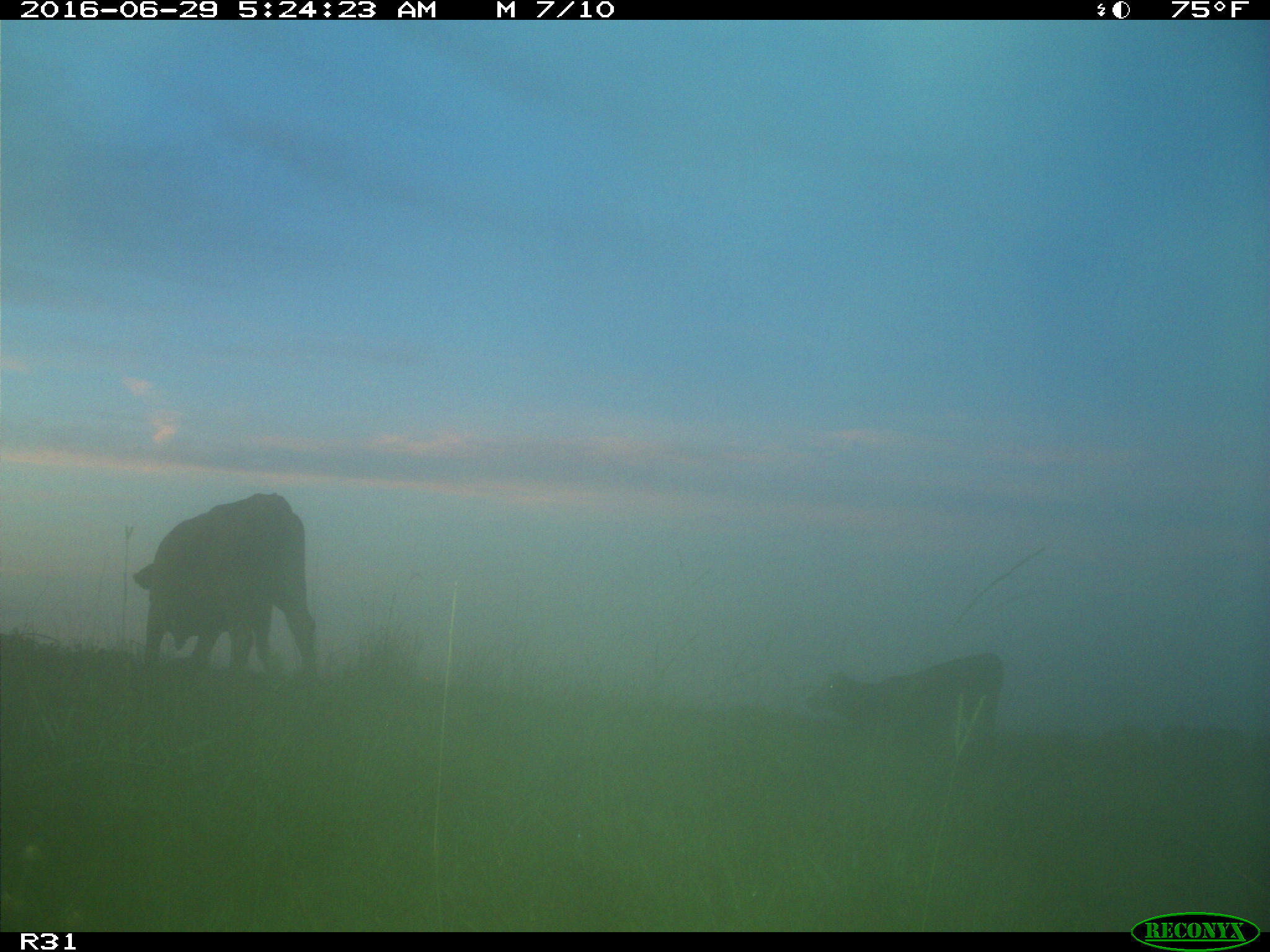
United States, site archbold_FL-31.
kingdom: Animalia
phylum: Chordata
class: Mammalia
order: Artiodactyla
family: Bovidae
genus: Bos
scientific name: Bos taurus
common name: domestic cow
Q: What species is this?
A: Bos taurus (domestic cow).